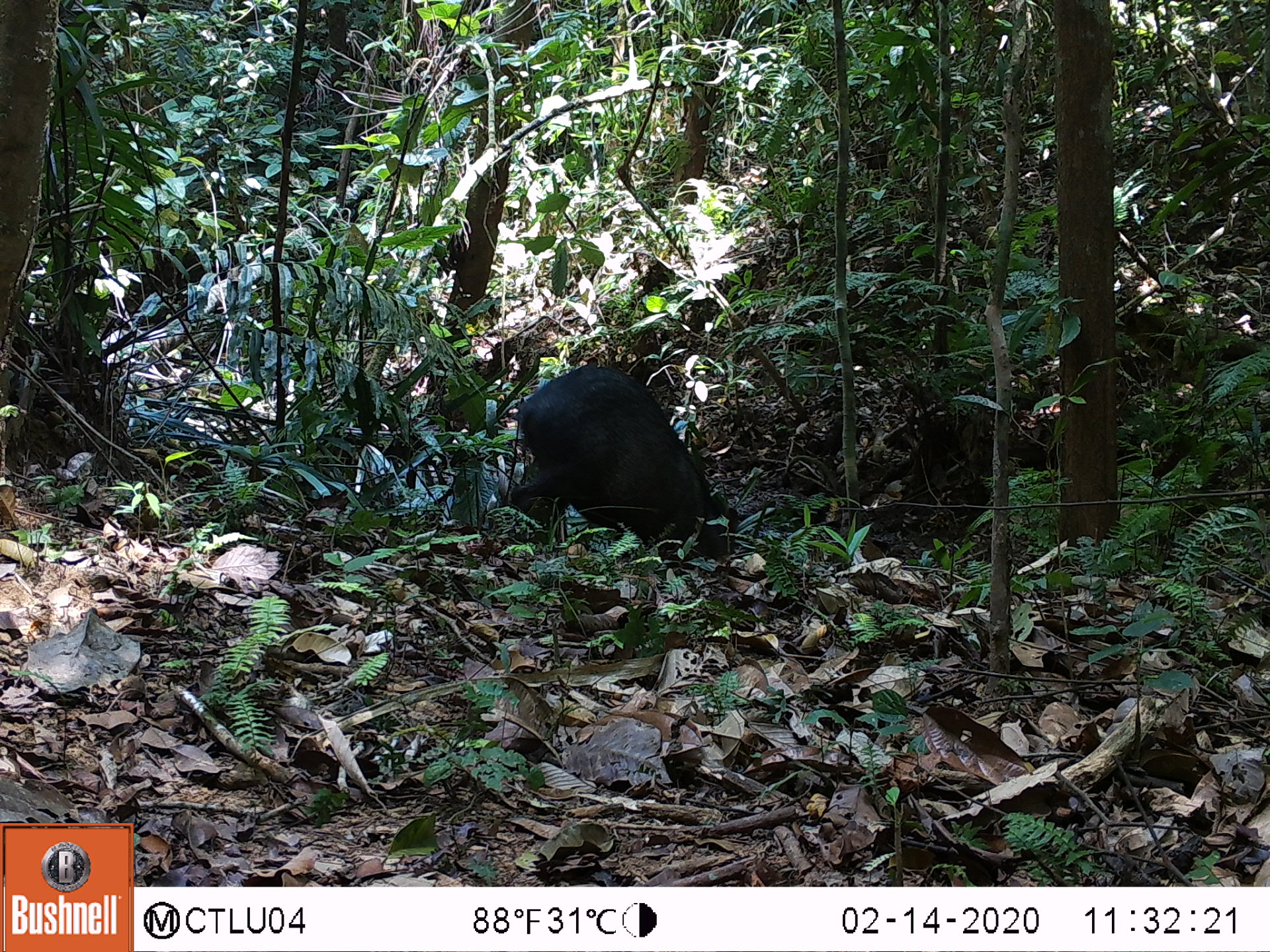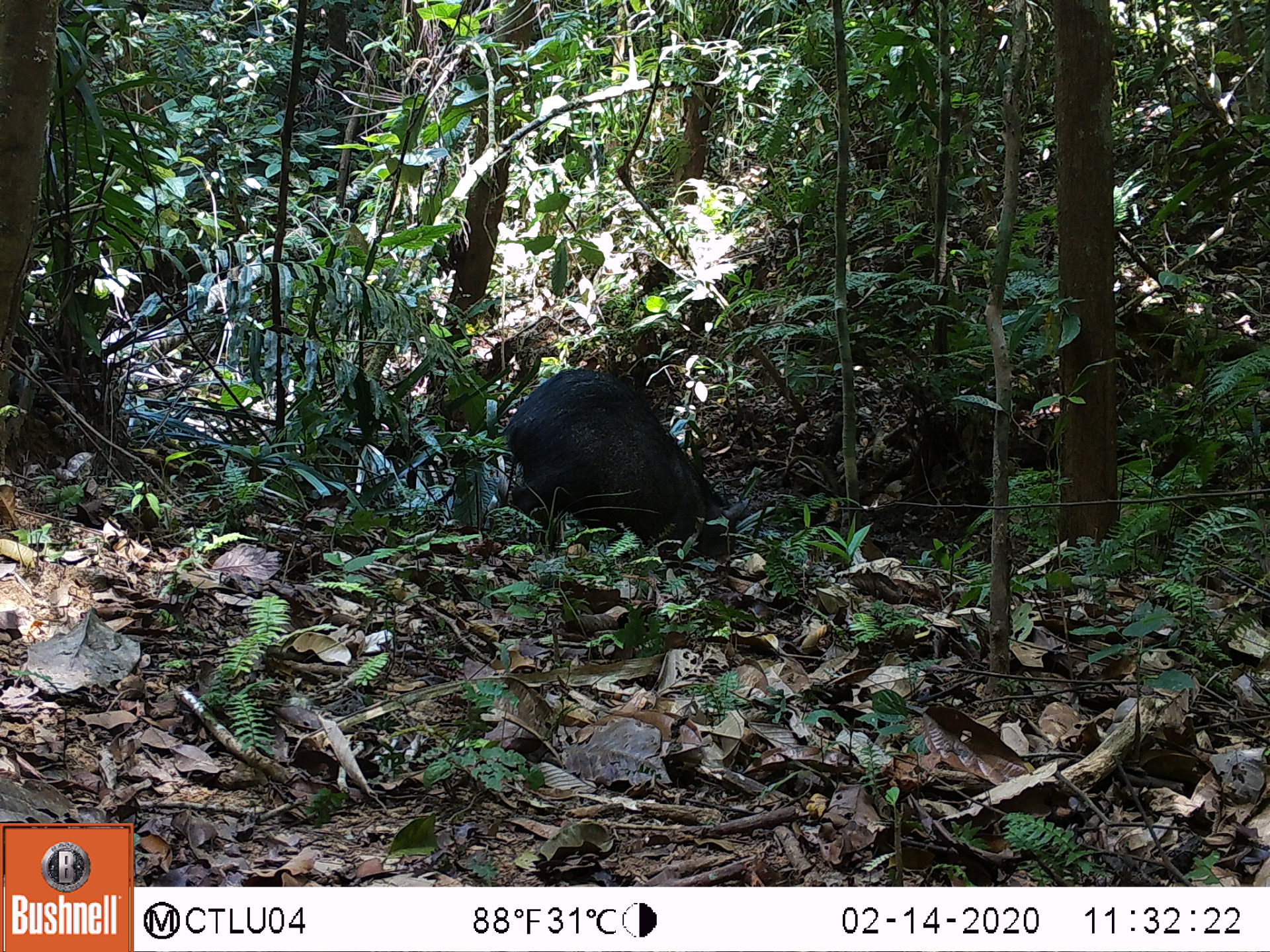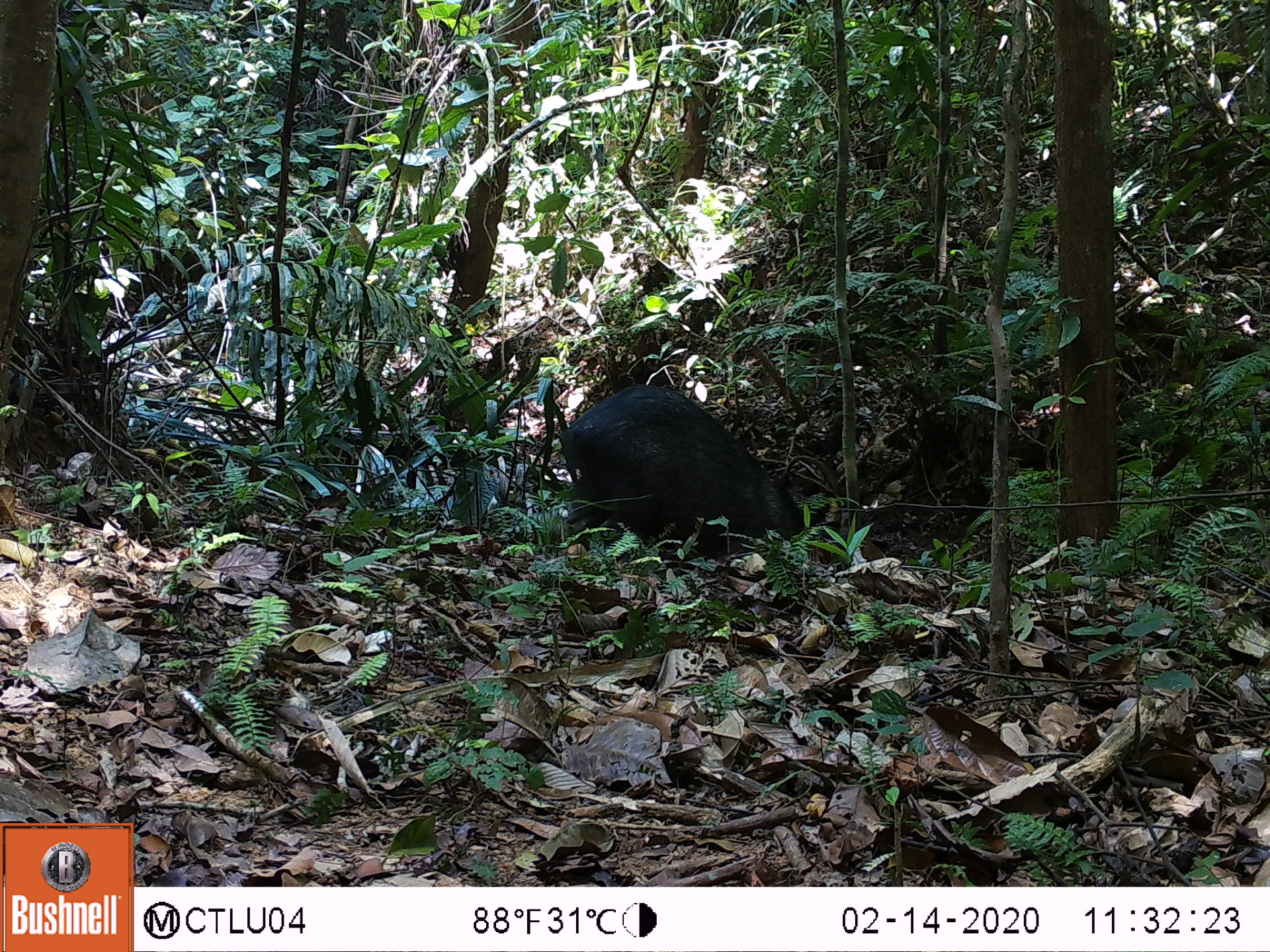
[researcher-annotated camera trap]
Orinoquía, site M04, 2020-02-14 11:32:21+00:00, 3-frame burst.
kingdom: Animalia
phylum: Chordata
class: Mammalia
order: Artiodactyla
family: Tayassuidae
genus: Pecari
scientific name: Pecari tajacu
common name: collared peccary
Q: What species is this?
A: Collared peccary (Pecari tajacu).